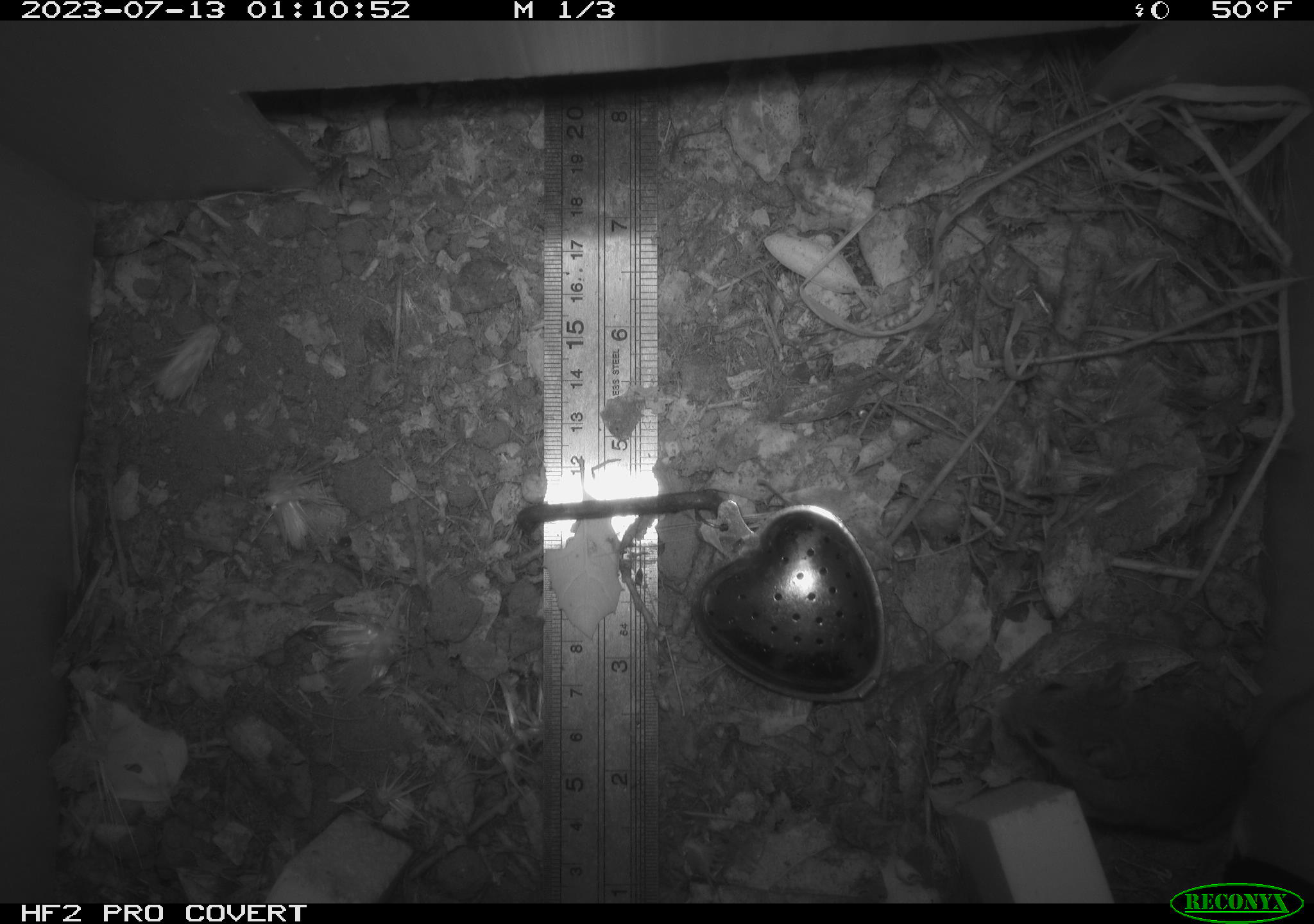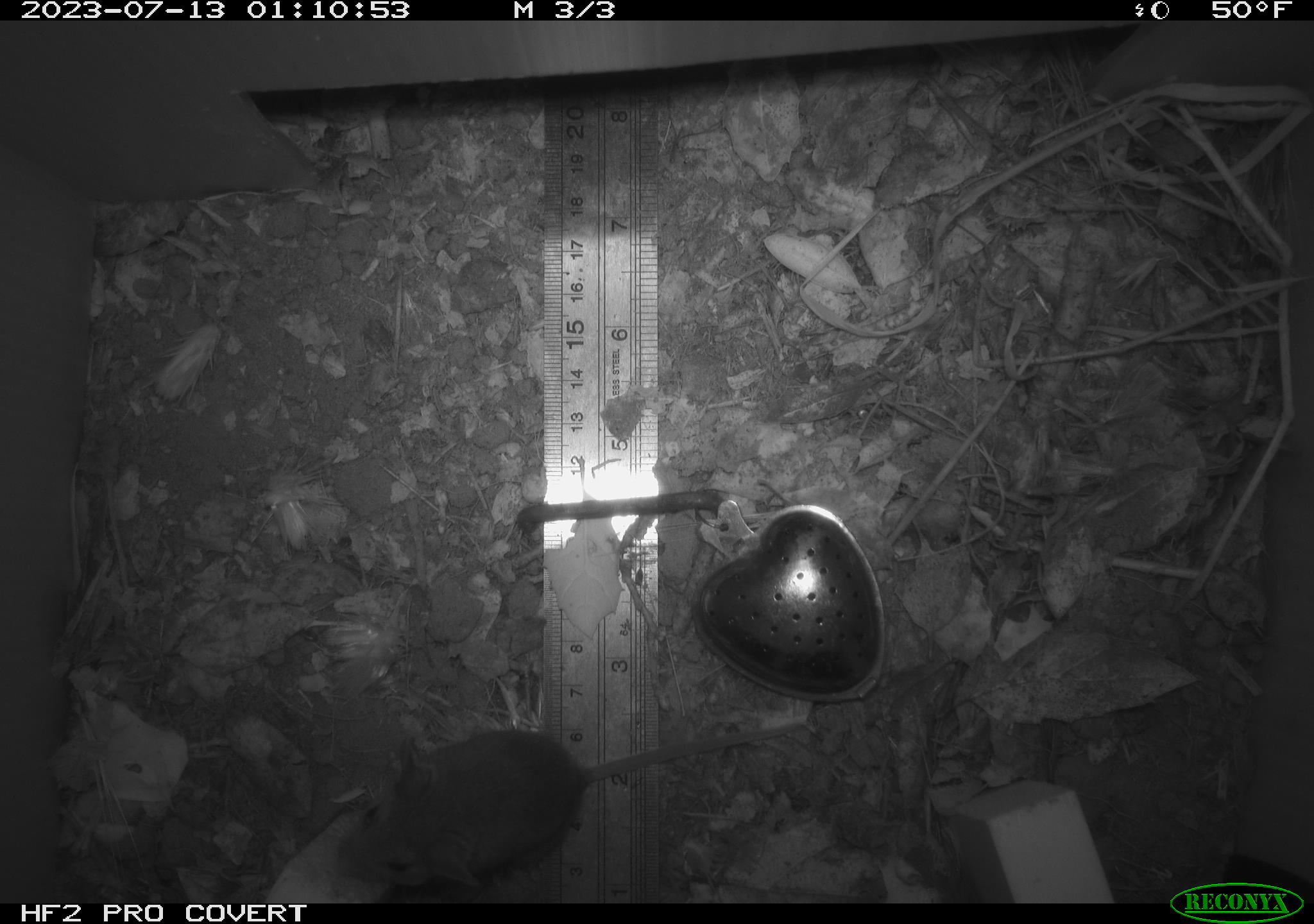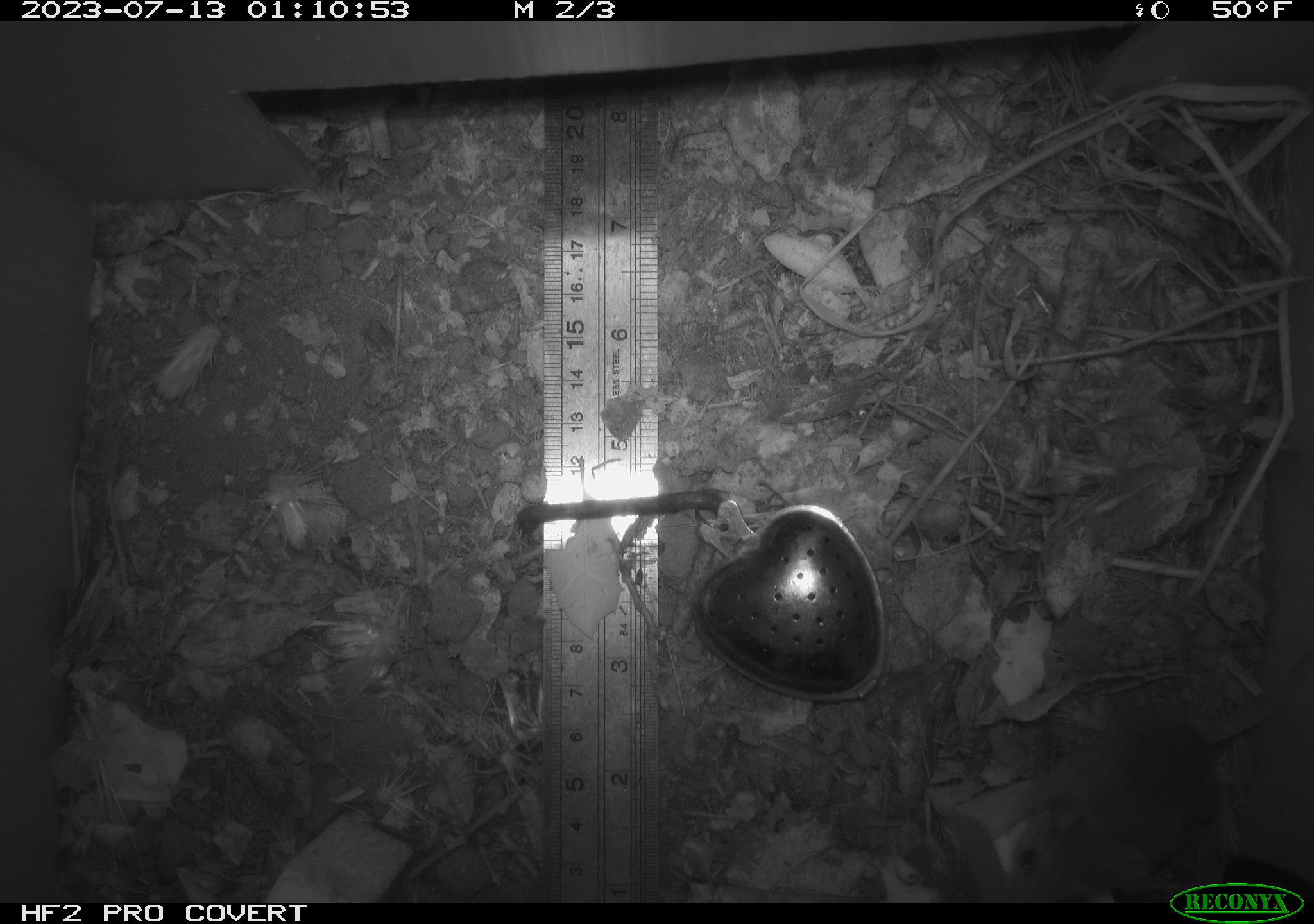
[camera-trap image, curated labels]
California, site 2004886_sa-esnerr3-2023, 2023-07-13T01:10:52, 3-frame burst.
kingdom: Animalia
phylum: Chordata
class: Mammalia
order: Rodentia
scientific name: Rodentia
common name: mouse species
Mouse species (Rodentia).